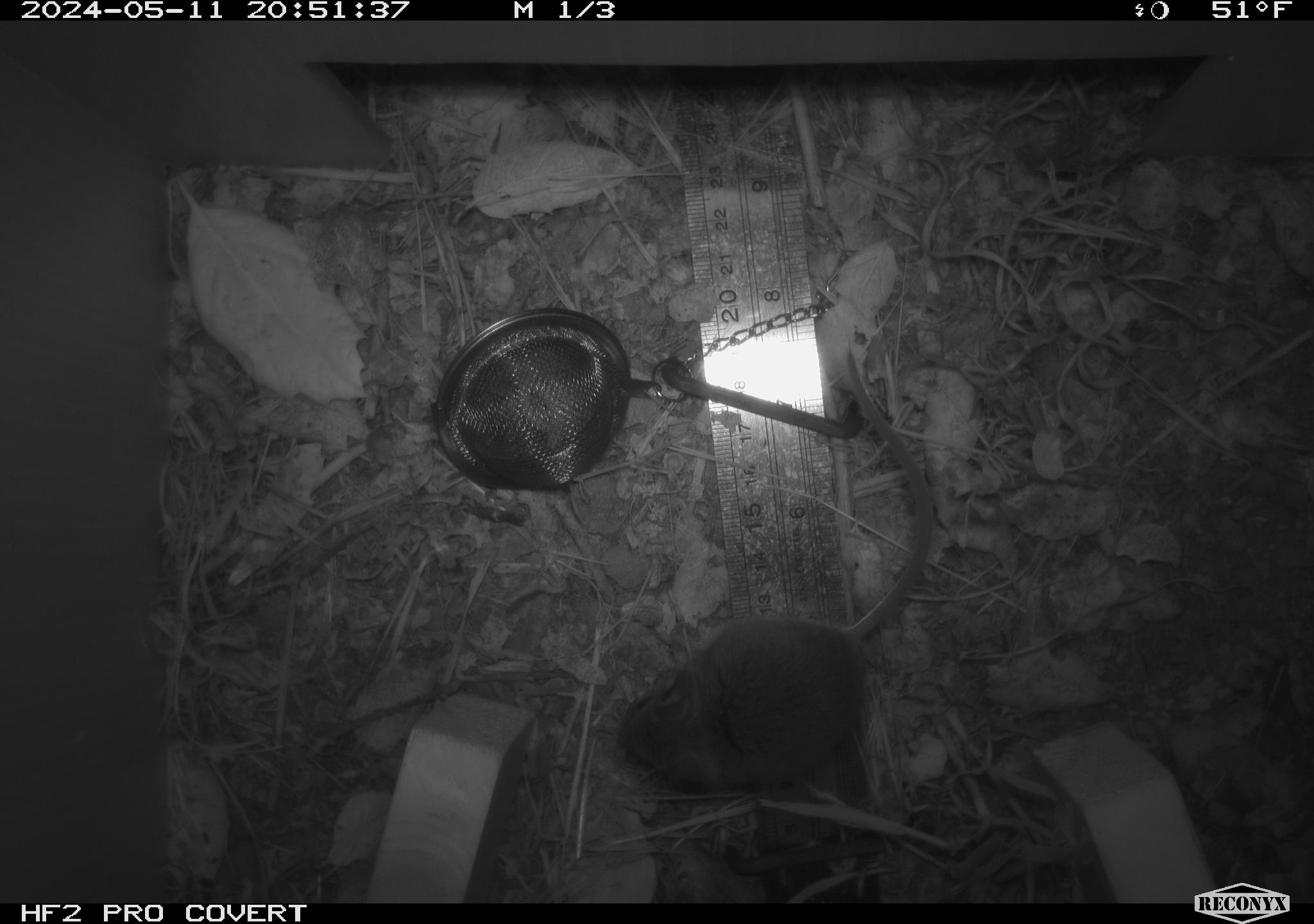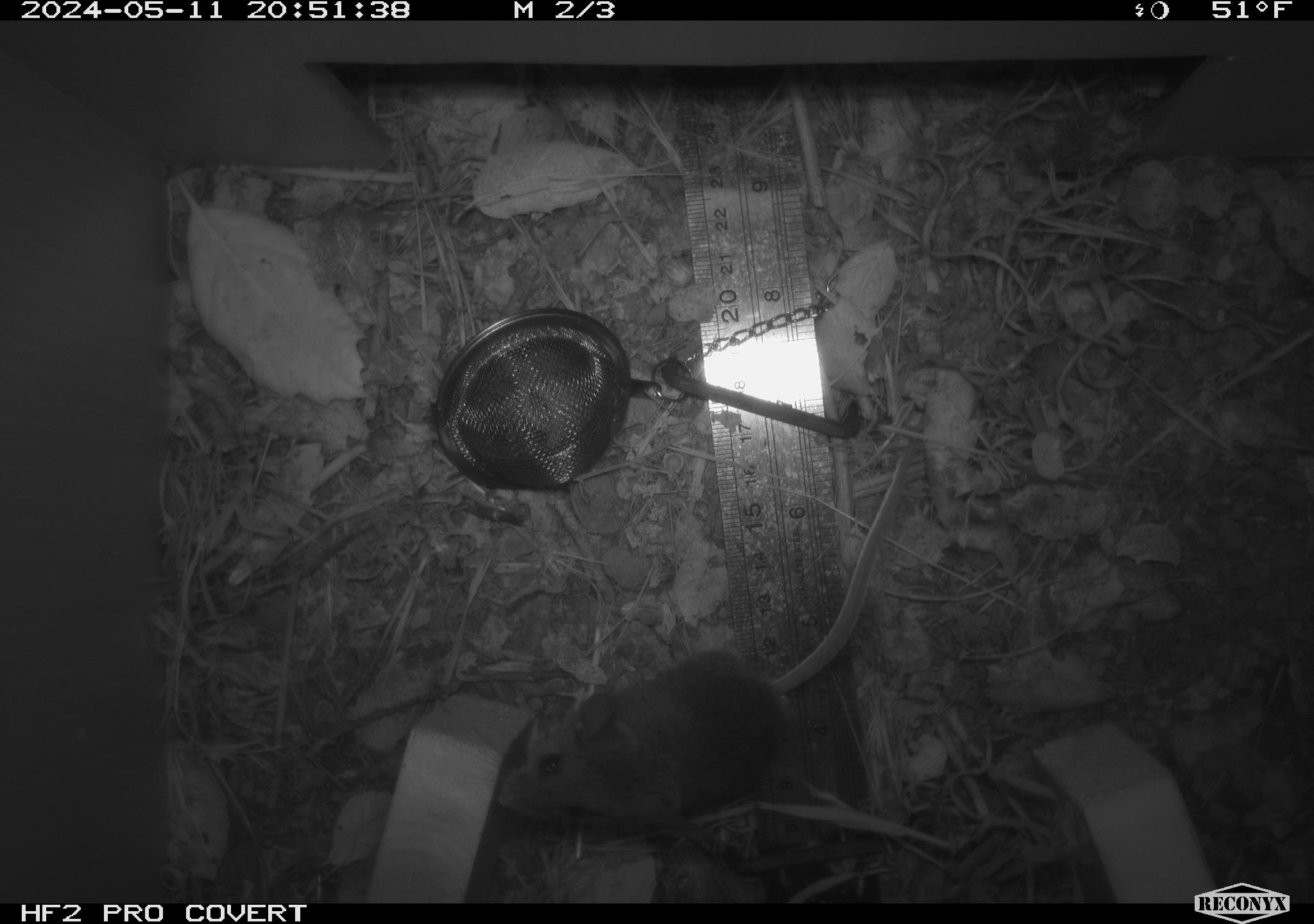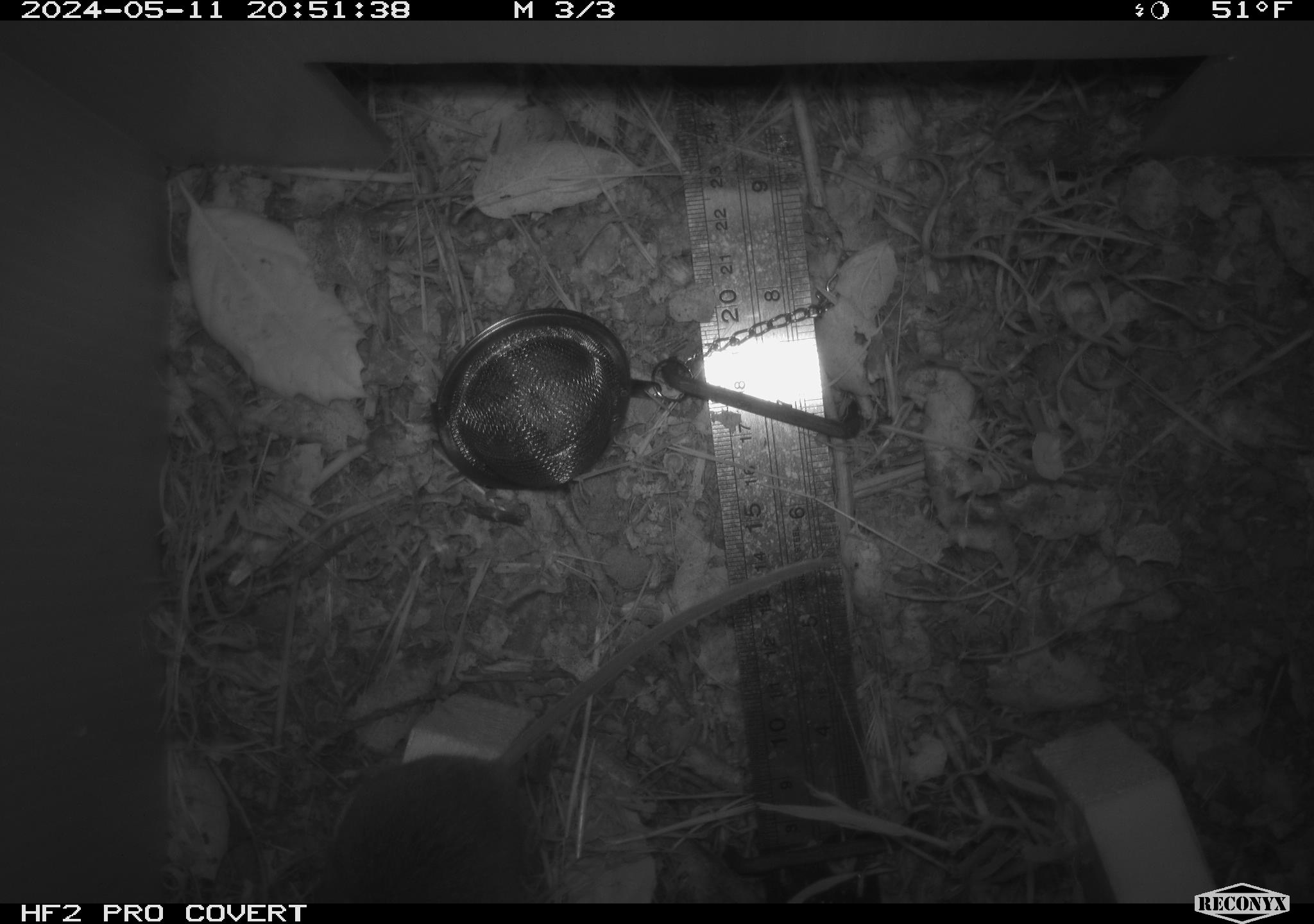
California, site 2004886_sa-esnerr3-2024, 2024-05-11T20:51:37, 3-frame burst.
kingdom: Animalia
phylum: Chordata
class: Mammalia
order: Rodentia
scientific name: Rodentia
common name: rodent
Rodent (Rodentia).